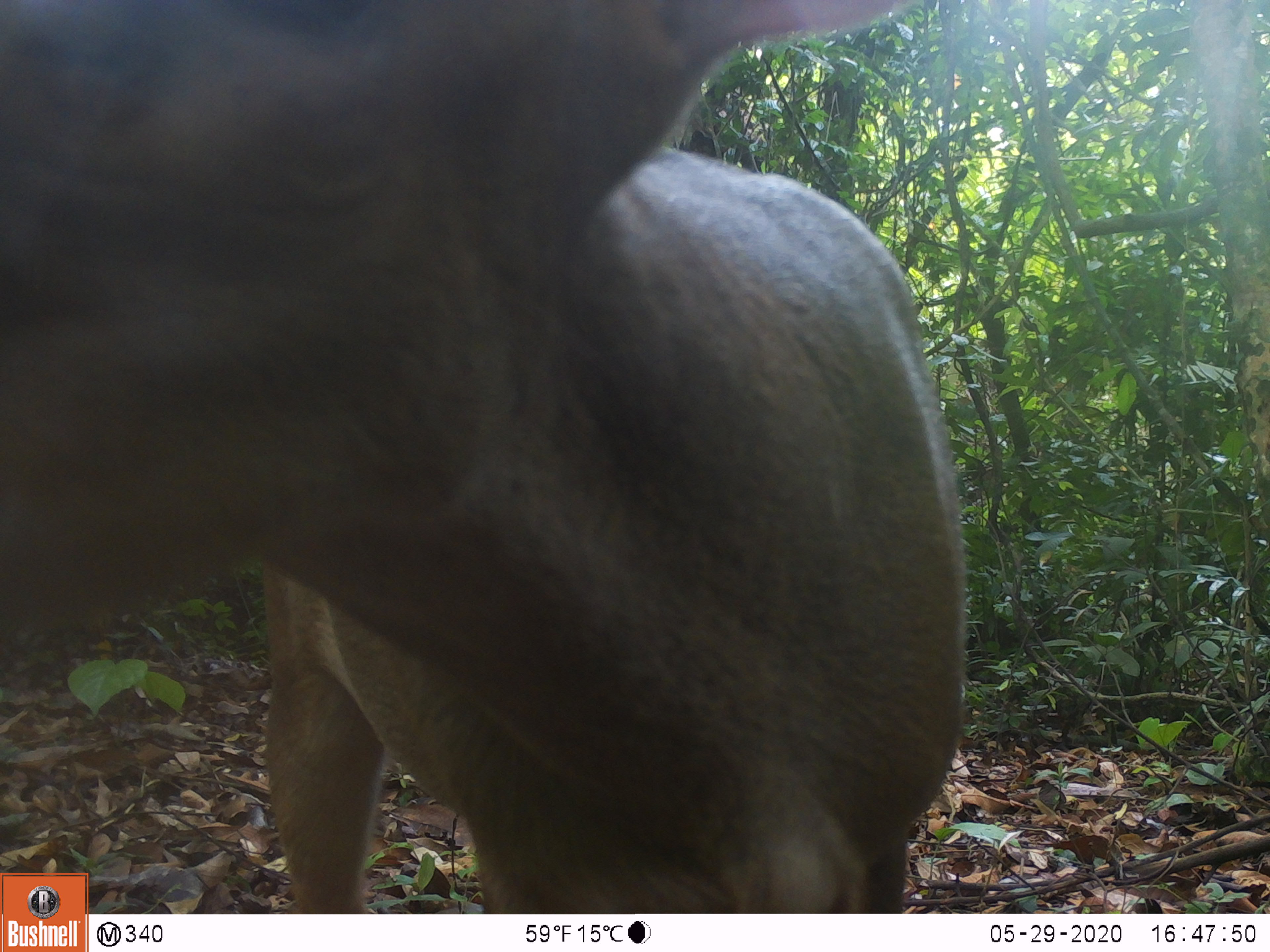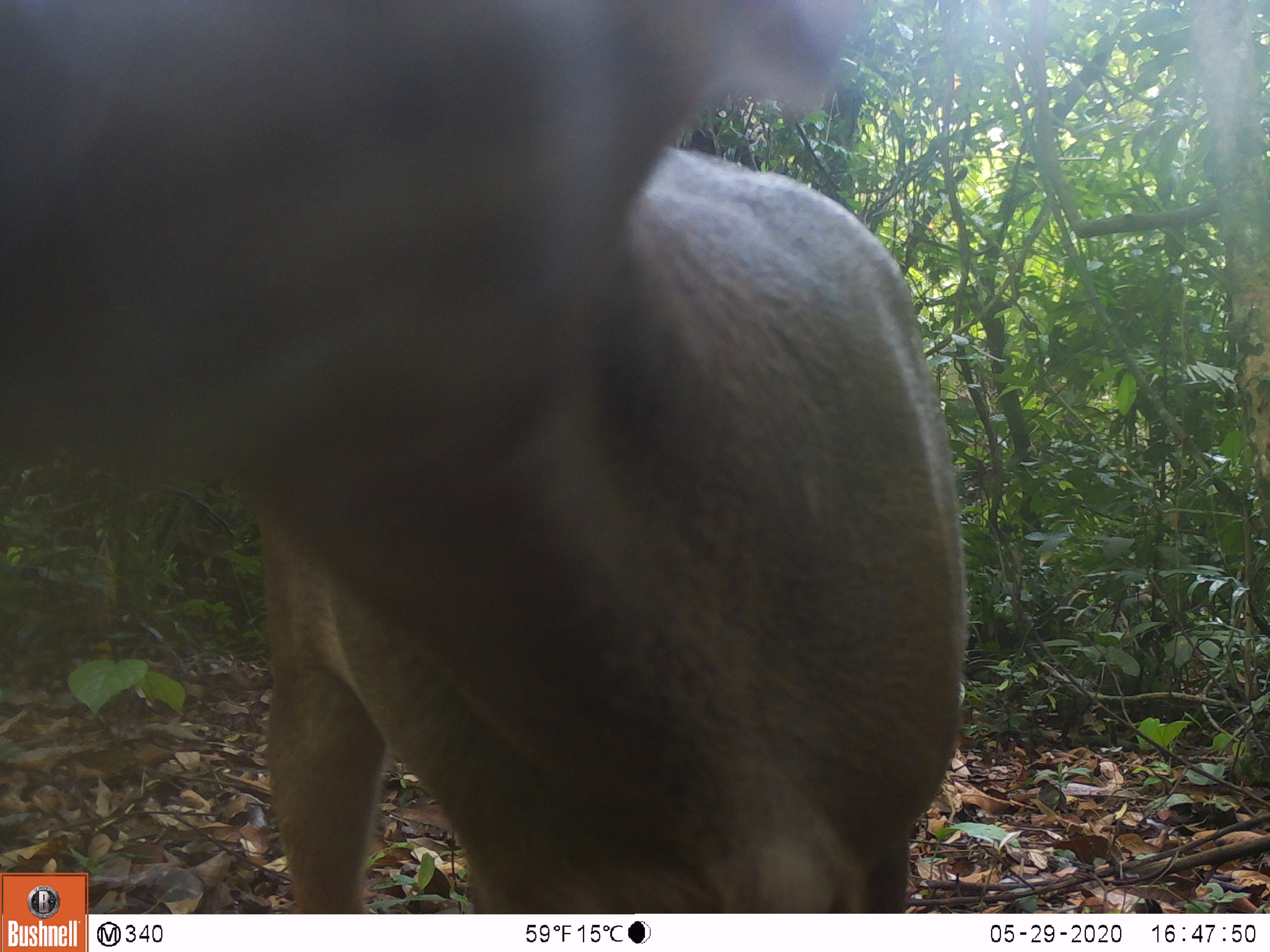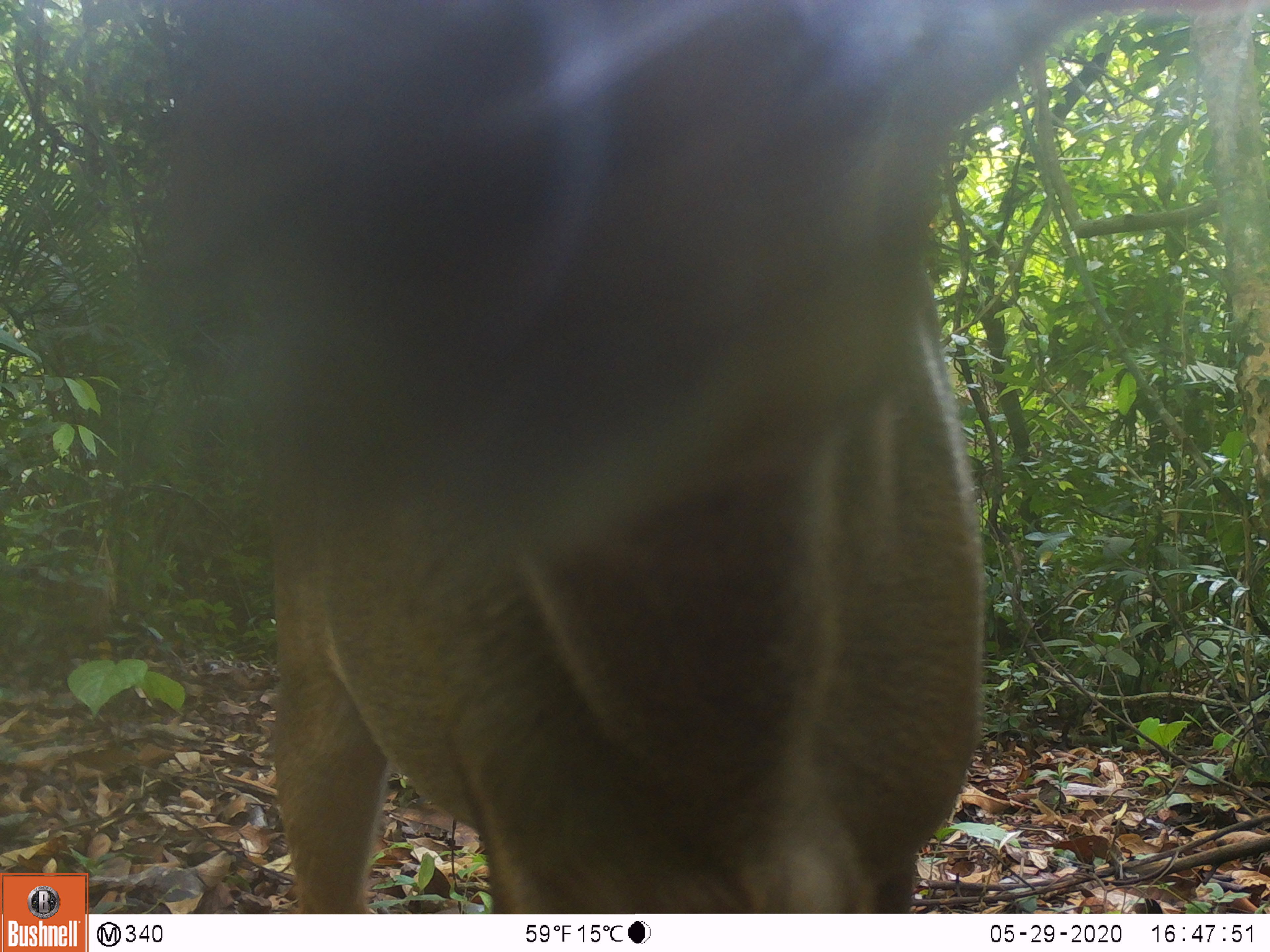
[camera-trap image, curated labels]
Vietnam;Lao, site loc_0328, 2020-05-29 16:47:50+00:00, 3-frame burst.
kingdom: Animalia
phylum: Chordata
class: Mammalia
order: Artiodactyla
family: Cervidae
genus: Muntiacus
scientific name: Muntiacus vuquangensis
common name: large-antlered muntjac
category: large antlered muntjac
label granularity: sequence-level